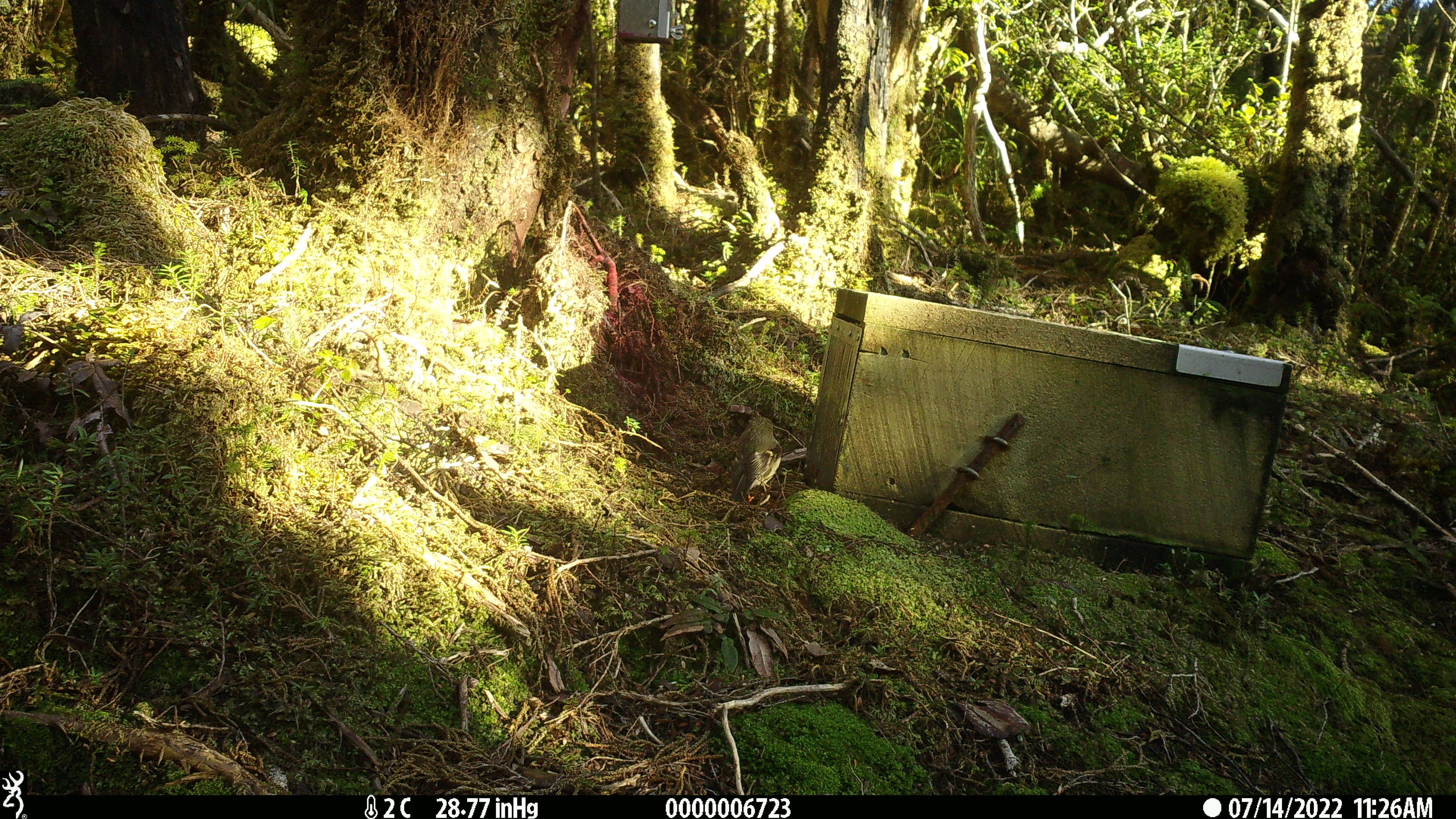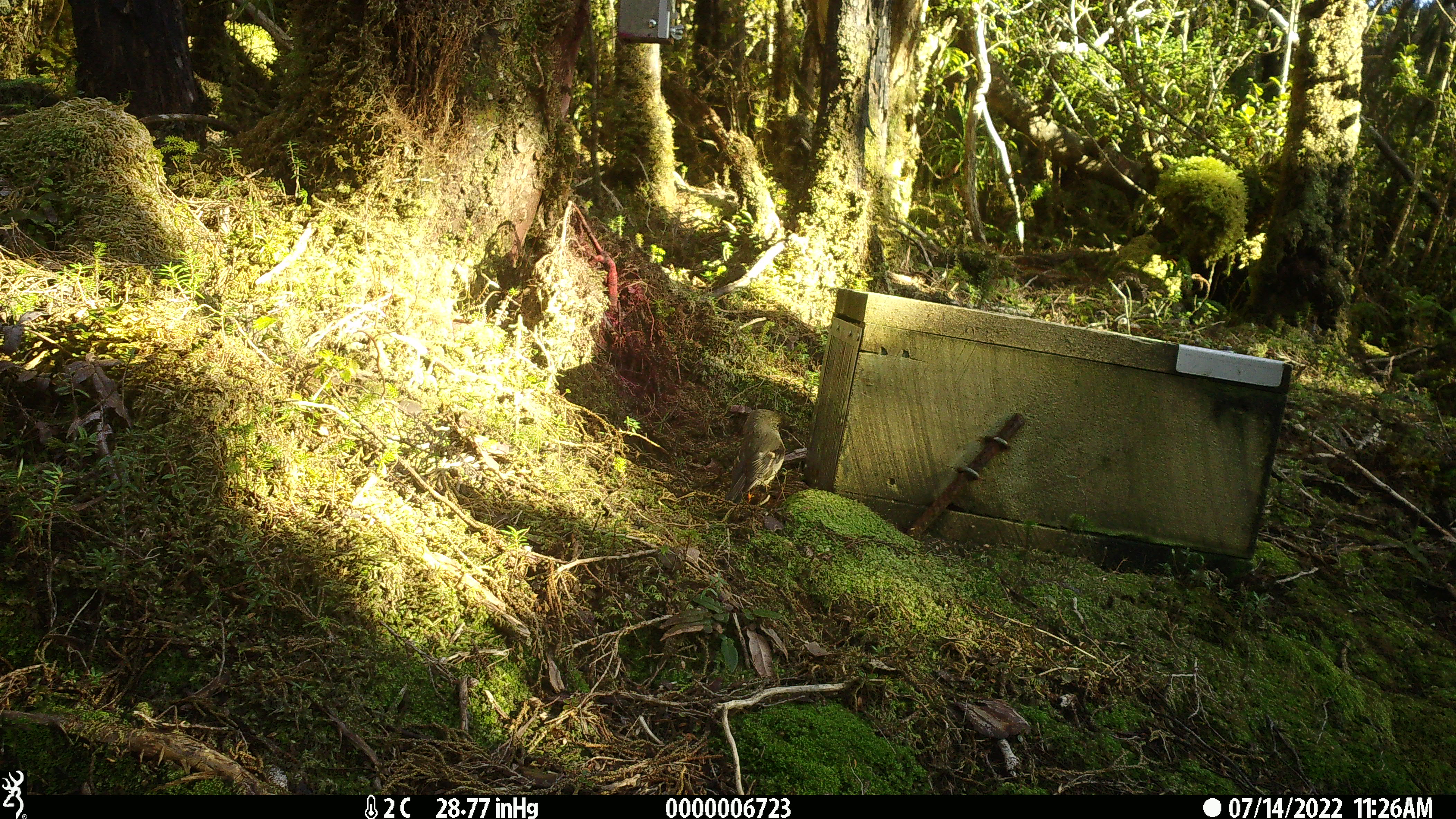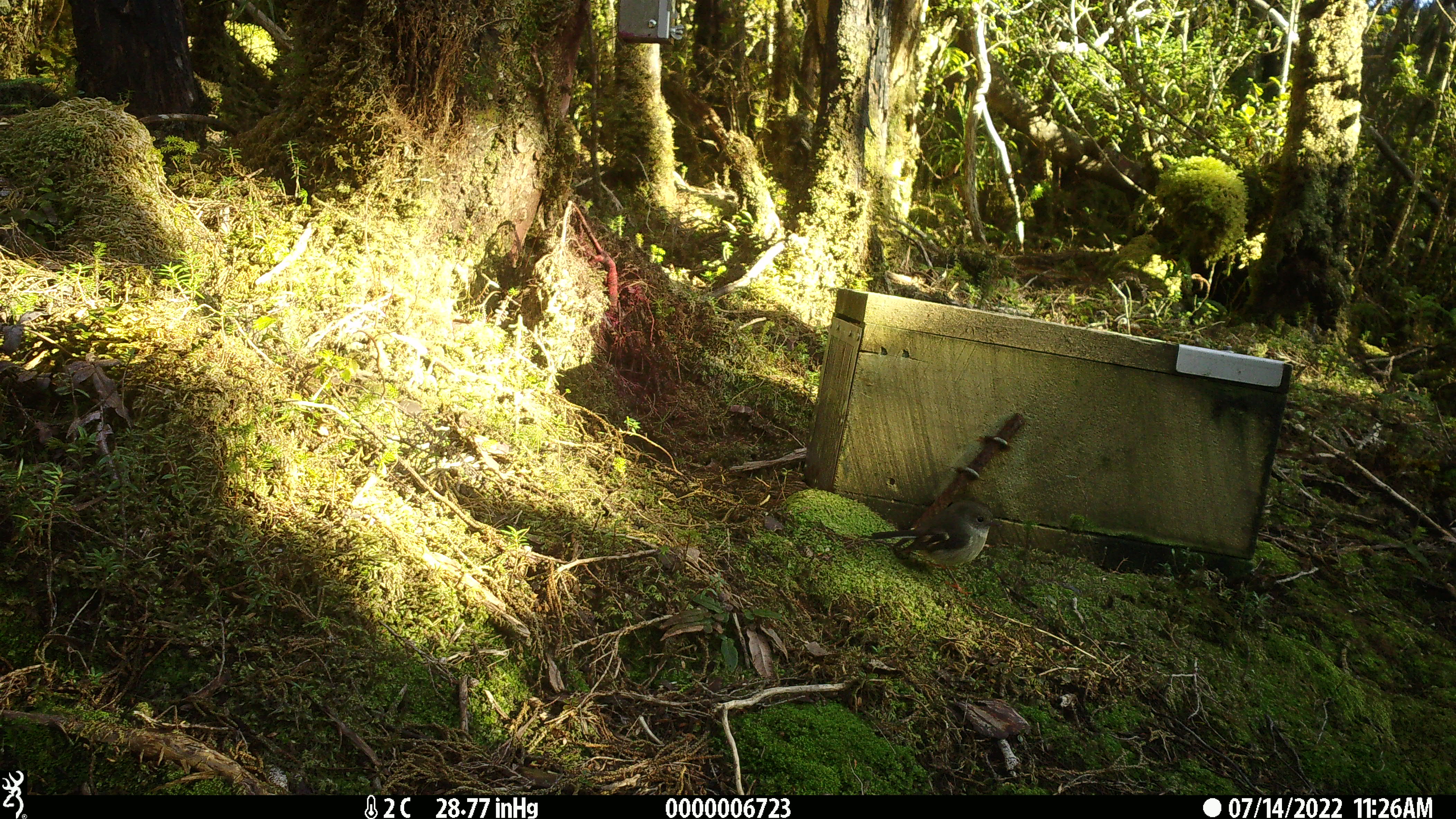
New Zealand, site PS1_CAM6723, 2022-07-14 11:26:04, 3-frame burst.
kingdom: Animalia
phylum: Chordata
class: Aves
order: Passeriformes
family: Petroicidae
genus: Petroica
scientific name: Petroica macrocephala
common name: tomtit